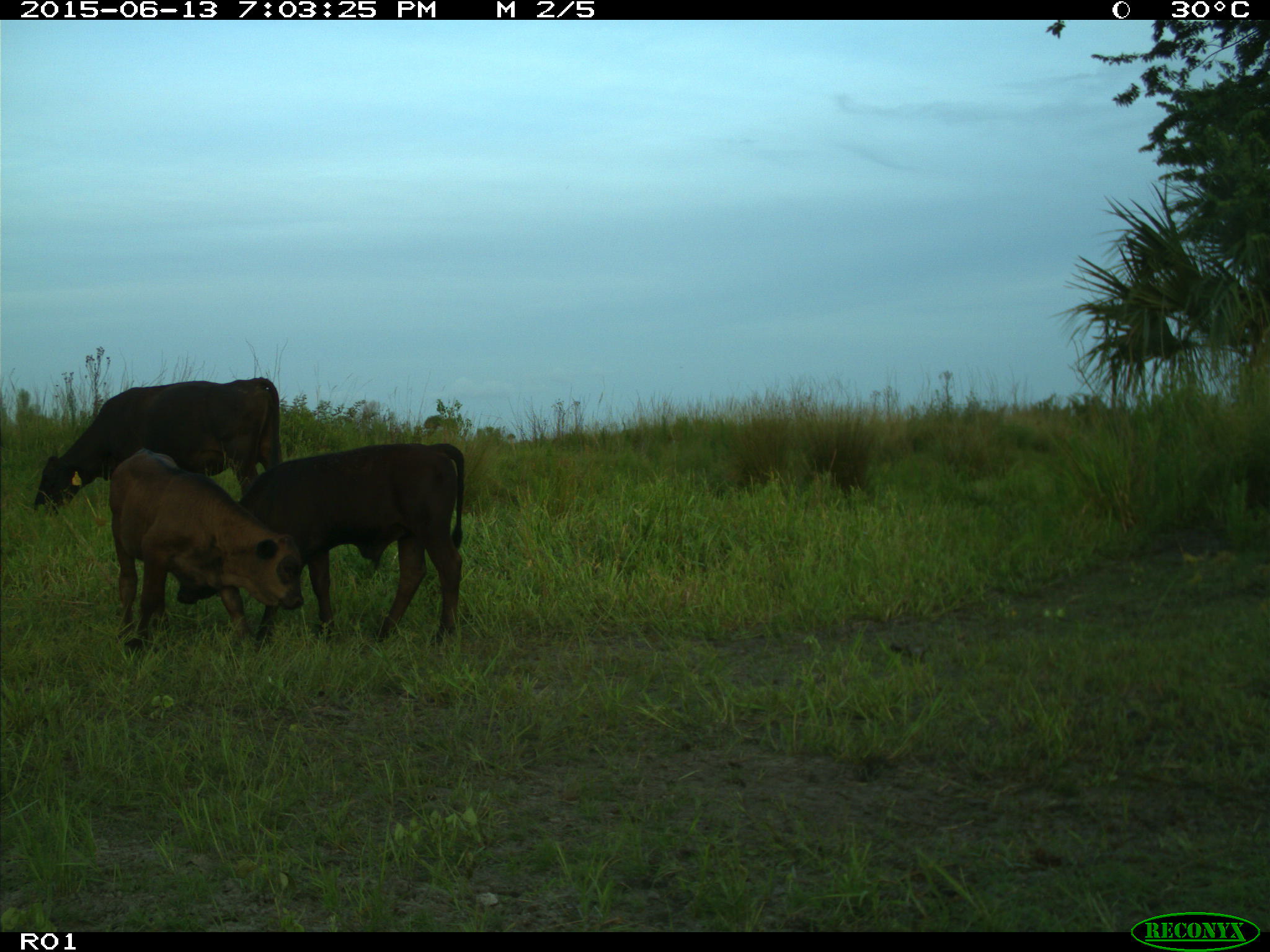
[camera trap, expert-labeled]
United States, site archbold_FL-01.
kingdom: Animalia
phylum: Chordata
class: Mammalia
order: Artiodactyla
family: Bovidae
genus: Bos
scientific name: Bos taurus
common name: domestic cow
Bos taurus (domestic cow).